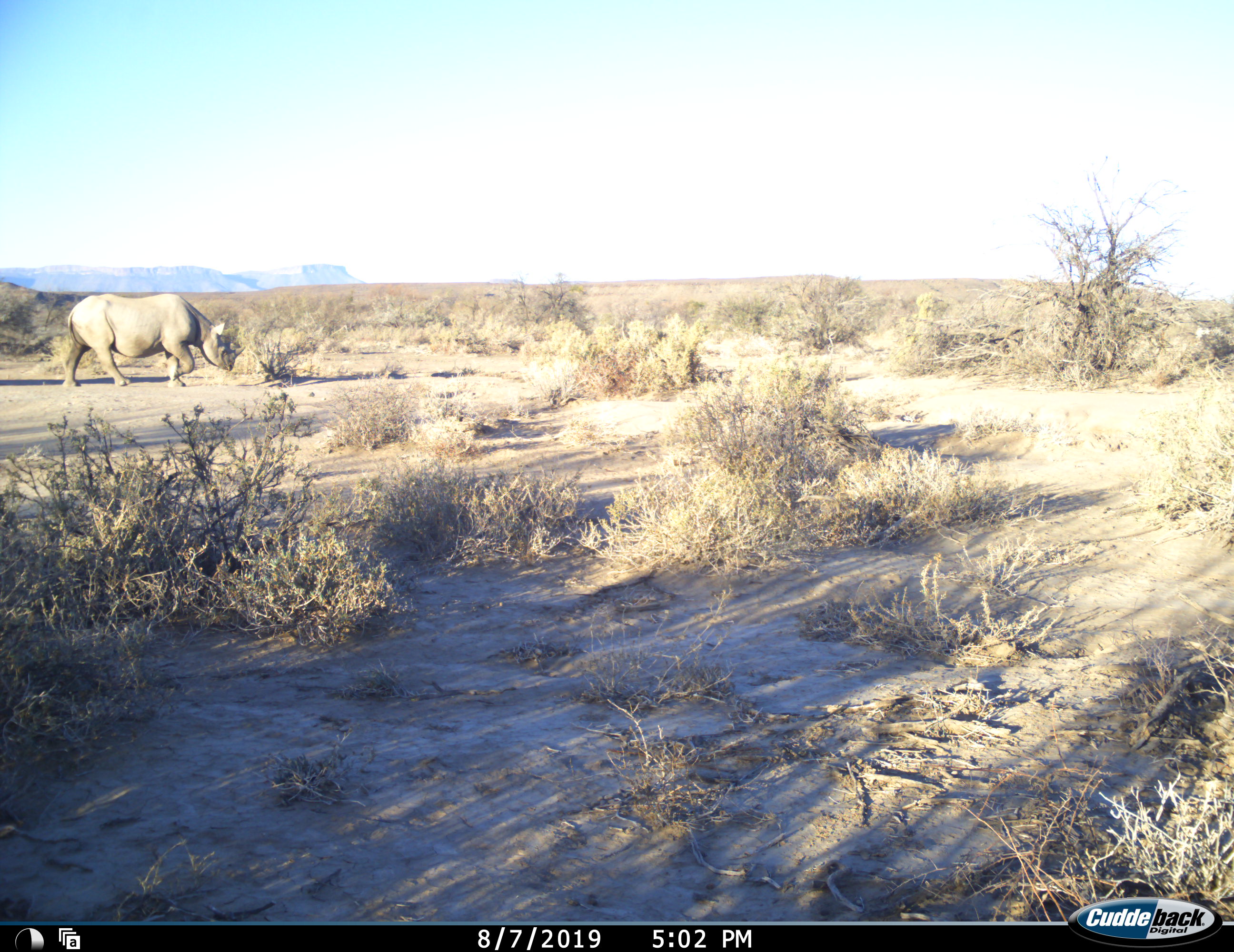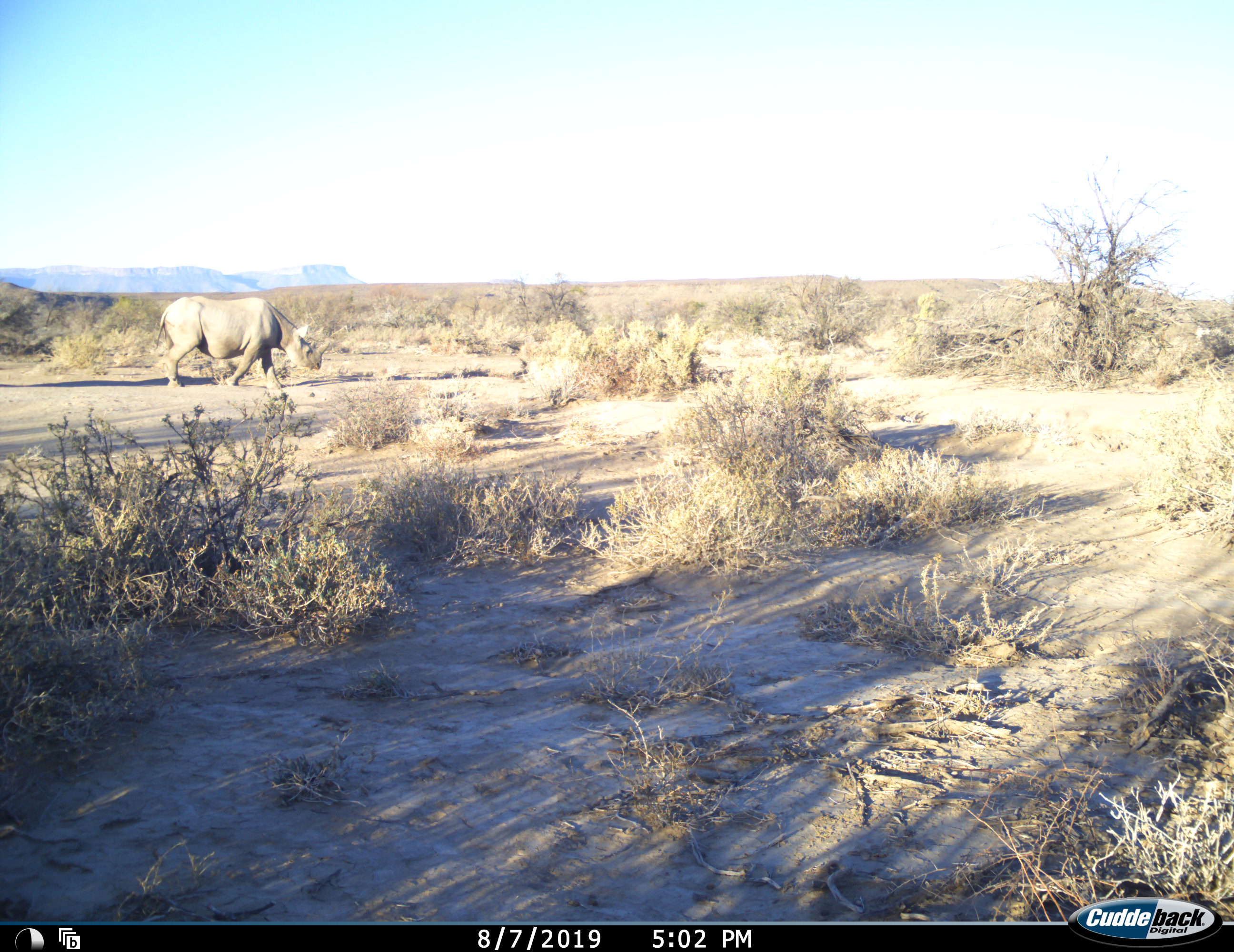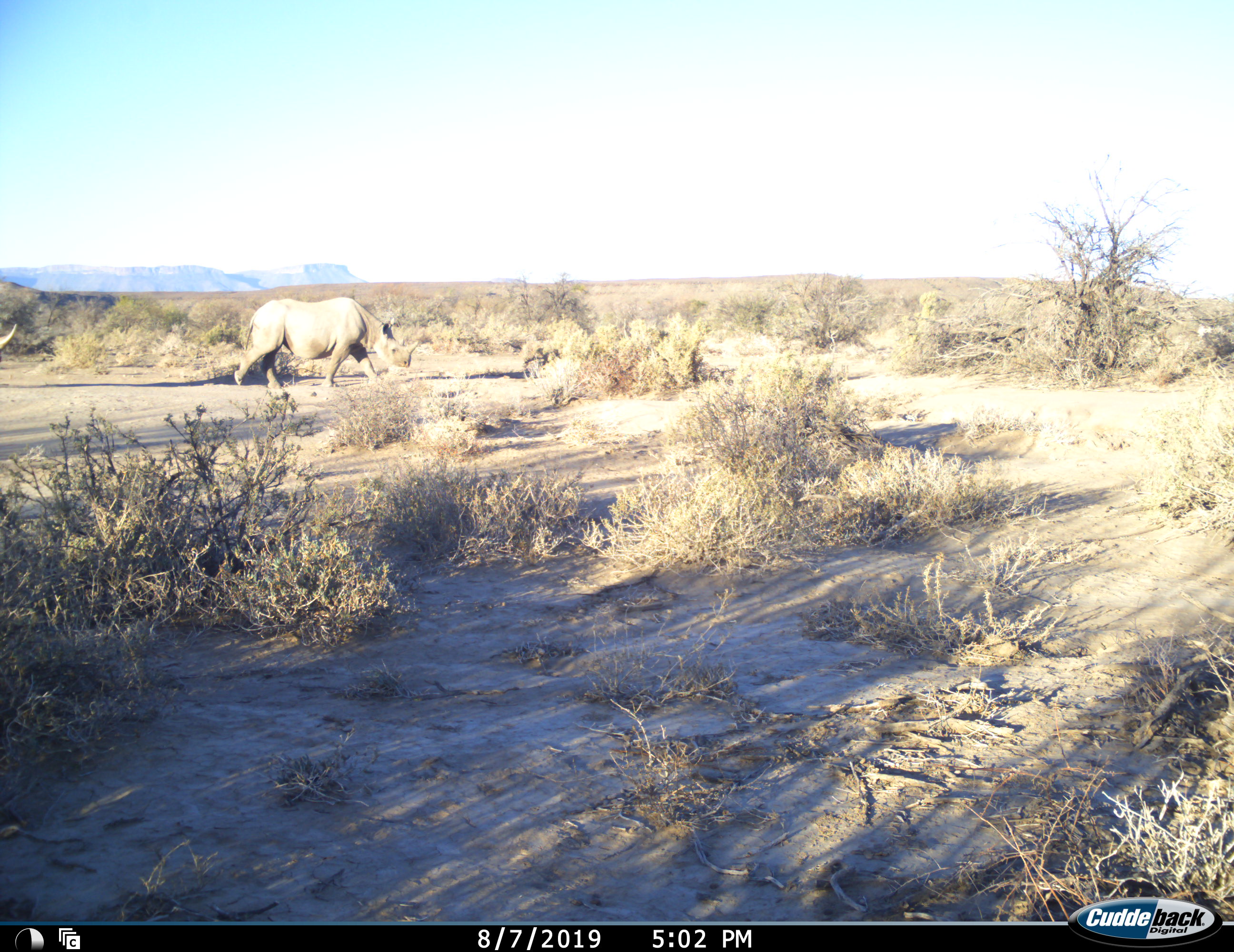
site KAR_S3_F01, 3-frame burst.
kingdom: Animalia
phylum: Chordata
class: Mammalia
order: Perissodactyla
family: Rhinocerotidae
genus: Diceros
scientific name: Diceros bicornis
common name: black rhinoceros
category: rhinocerosblack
Rhinocerosblack (black rhinoceros) (Diceros bicornis), count 2. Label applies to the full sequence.